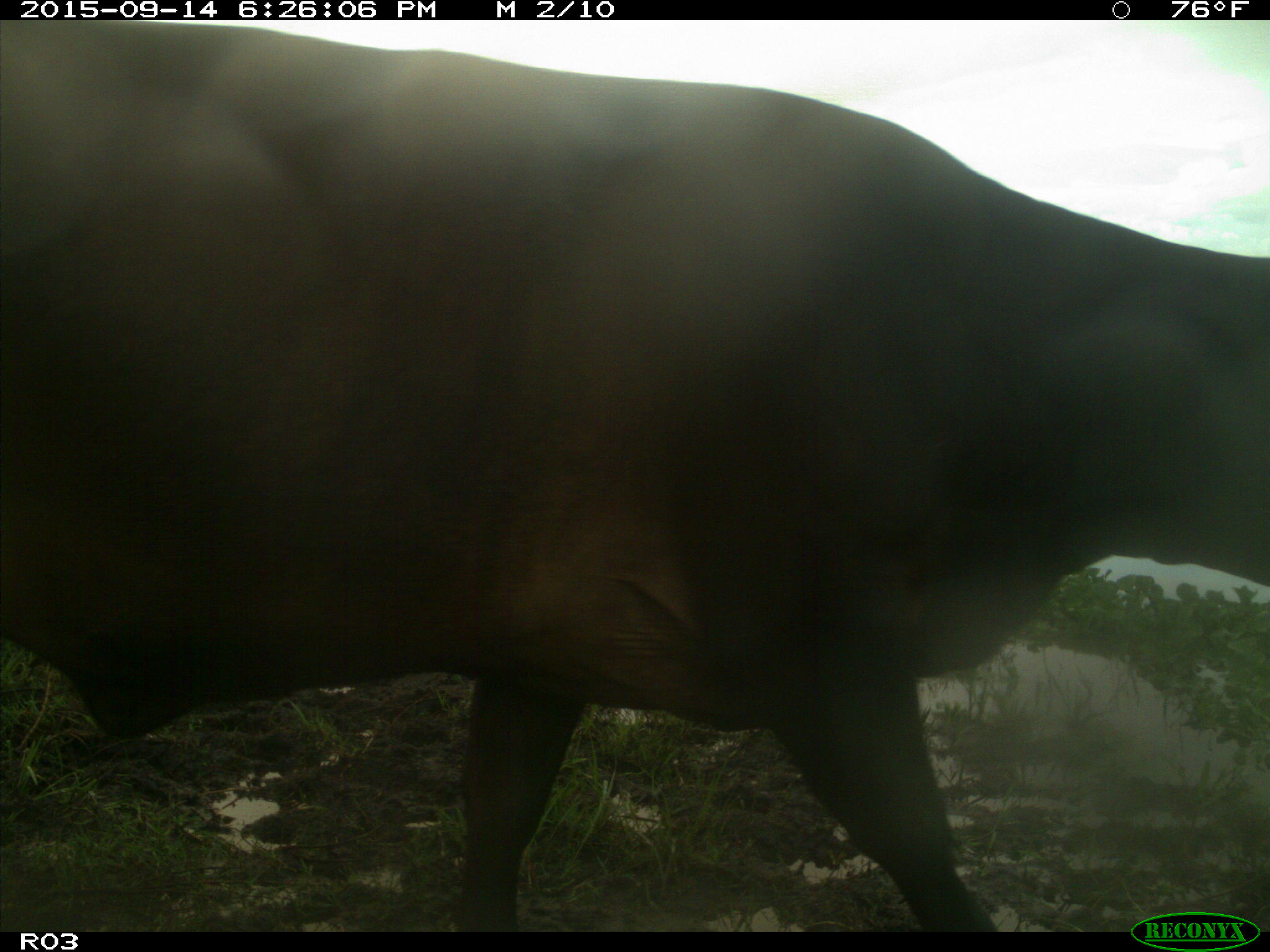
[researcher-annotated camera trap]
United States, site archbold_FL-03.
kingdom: Animalia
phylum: Chordata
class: Mammalia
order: Artiodactyla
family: Bovidae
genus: Bos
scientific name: Bos taurus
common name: domestic cow